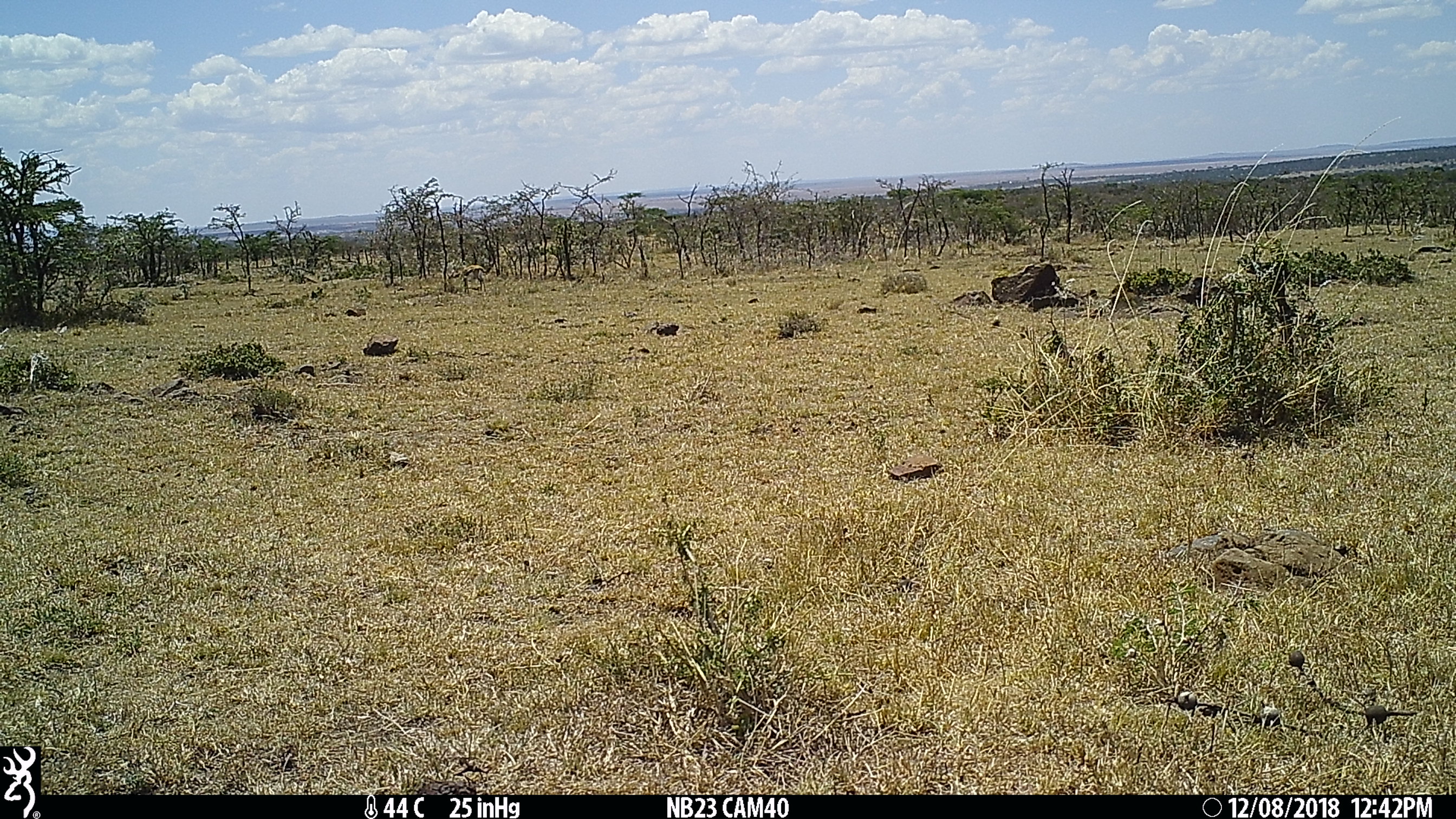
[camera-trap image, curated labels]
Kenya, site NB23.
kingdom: Animalia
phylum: Chordata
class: Mammalia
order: Artiodactyla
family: Bovidae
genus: Eudorcas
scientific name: Eudorcas thomsonii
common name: thomon's gazelle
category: gazelle thomsons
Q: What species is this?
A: Gazelle thomsons (thomon's gazelle) (Eudorcas thomsonii).